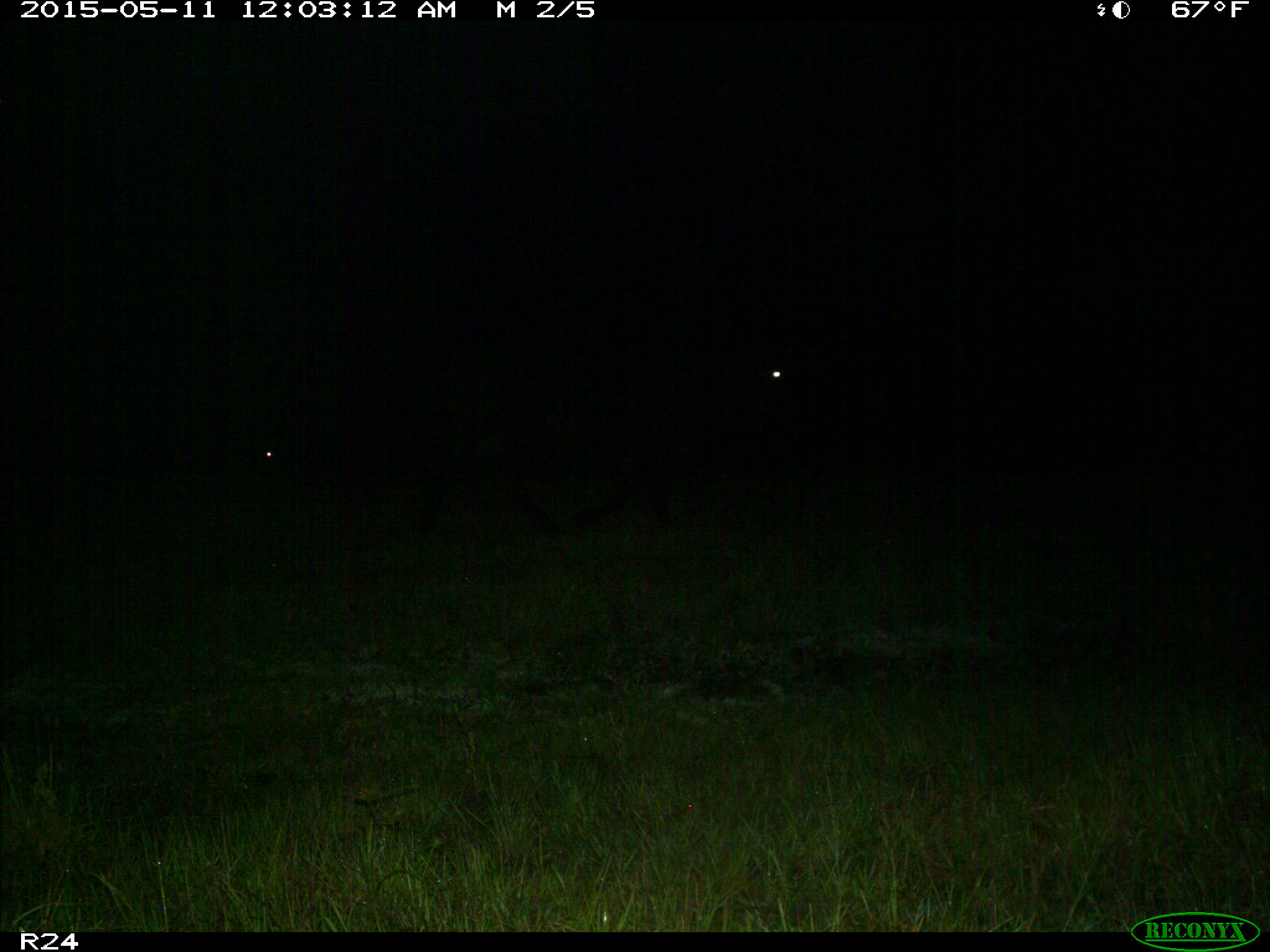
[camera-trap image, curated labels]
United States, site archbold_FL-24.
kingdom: Animalia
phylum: Chordata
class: Mammalia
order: Artiodactyla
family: Bovidae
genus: Bos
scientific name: Bos taurus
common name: domestic cow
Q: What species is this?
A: Bos taurus (domestic cow).